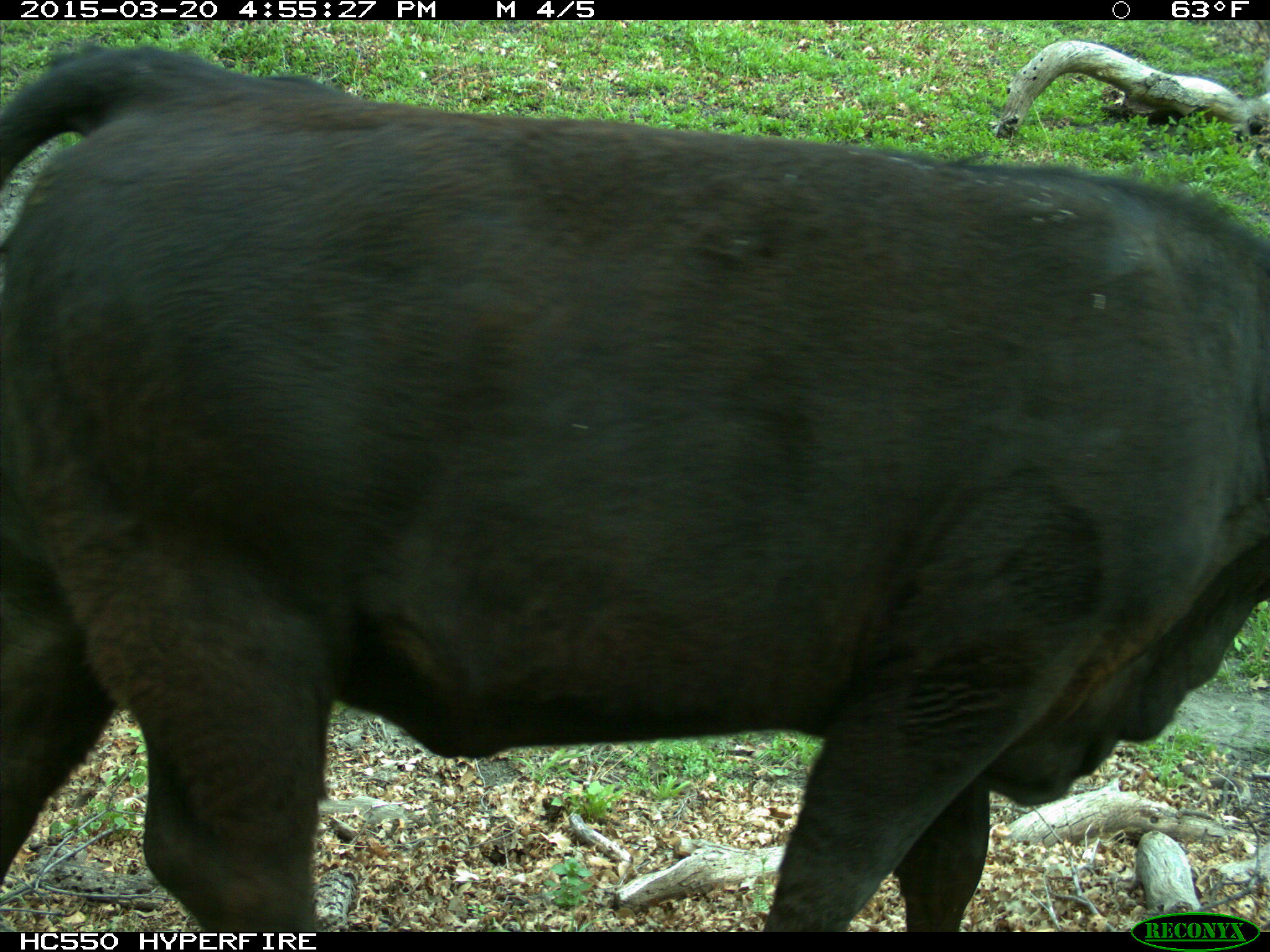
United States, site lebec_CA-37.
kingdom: Animalia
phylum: Chordata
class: Mammalia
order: Artiodactyla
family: Bovidae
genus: Bos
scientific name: Bos taurus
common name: domestic cow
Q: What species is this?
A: Bos taurus (domestic cow).